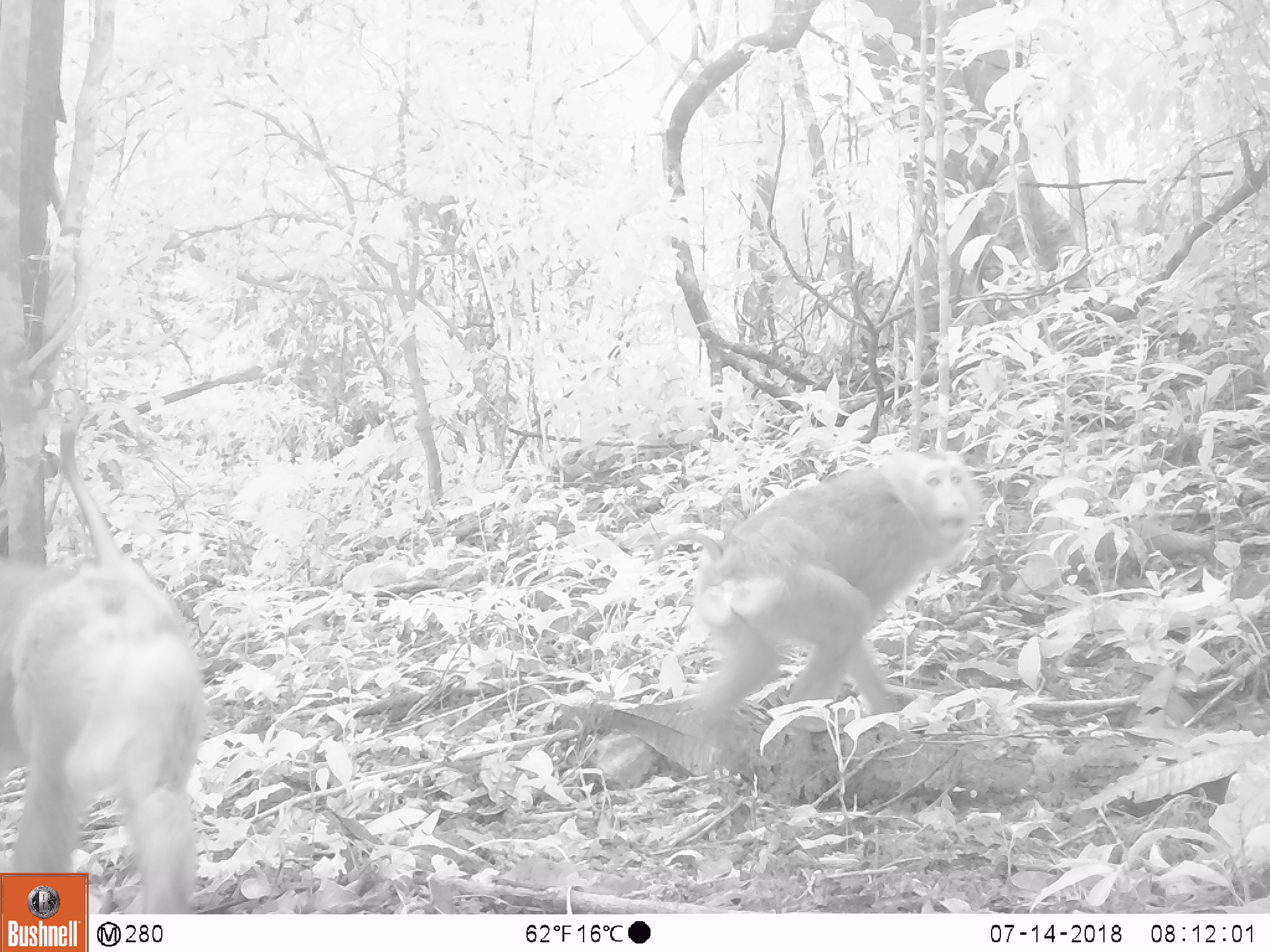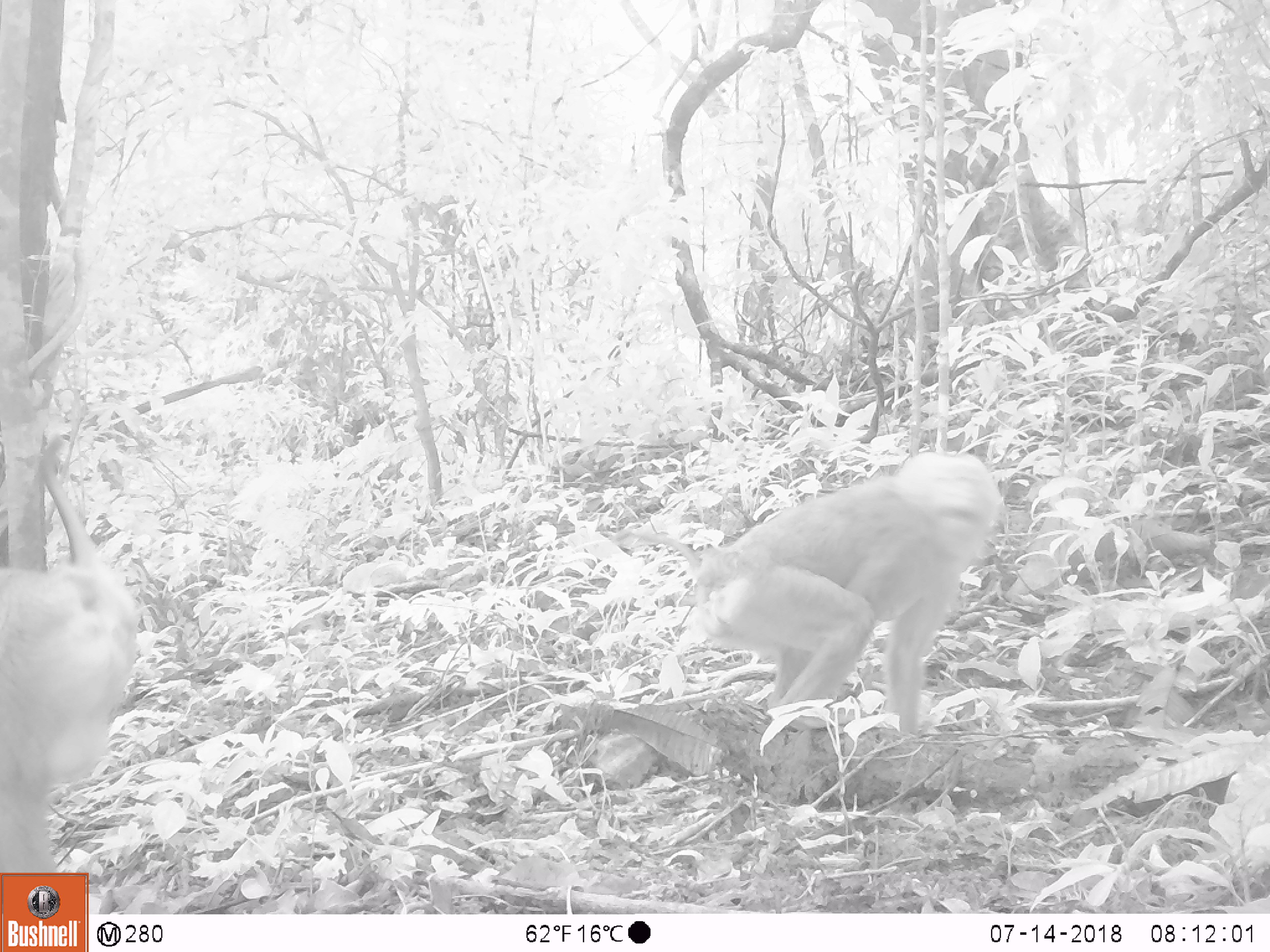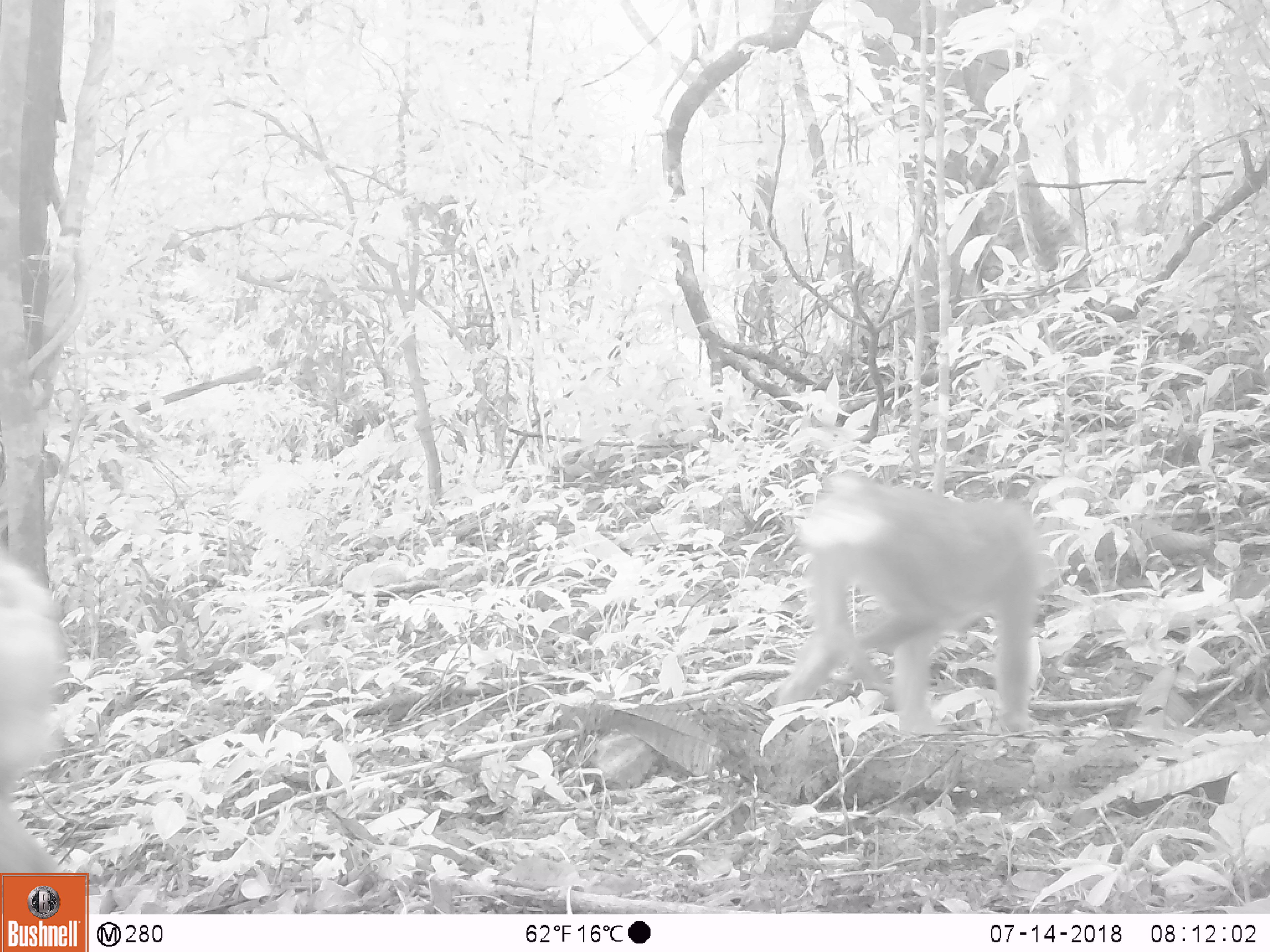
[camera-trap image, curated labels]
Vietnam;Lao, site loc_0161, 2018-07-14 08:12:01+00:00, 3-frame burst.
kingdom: Animalia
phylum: Chordata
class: Mammalia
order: Primates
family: Cercopithecidae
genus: Macaca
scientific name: Macaca nemestrina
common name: pig-tailed macaque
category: pig tailed macaque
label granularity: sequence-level